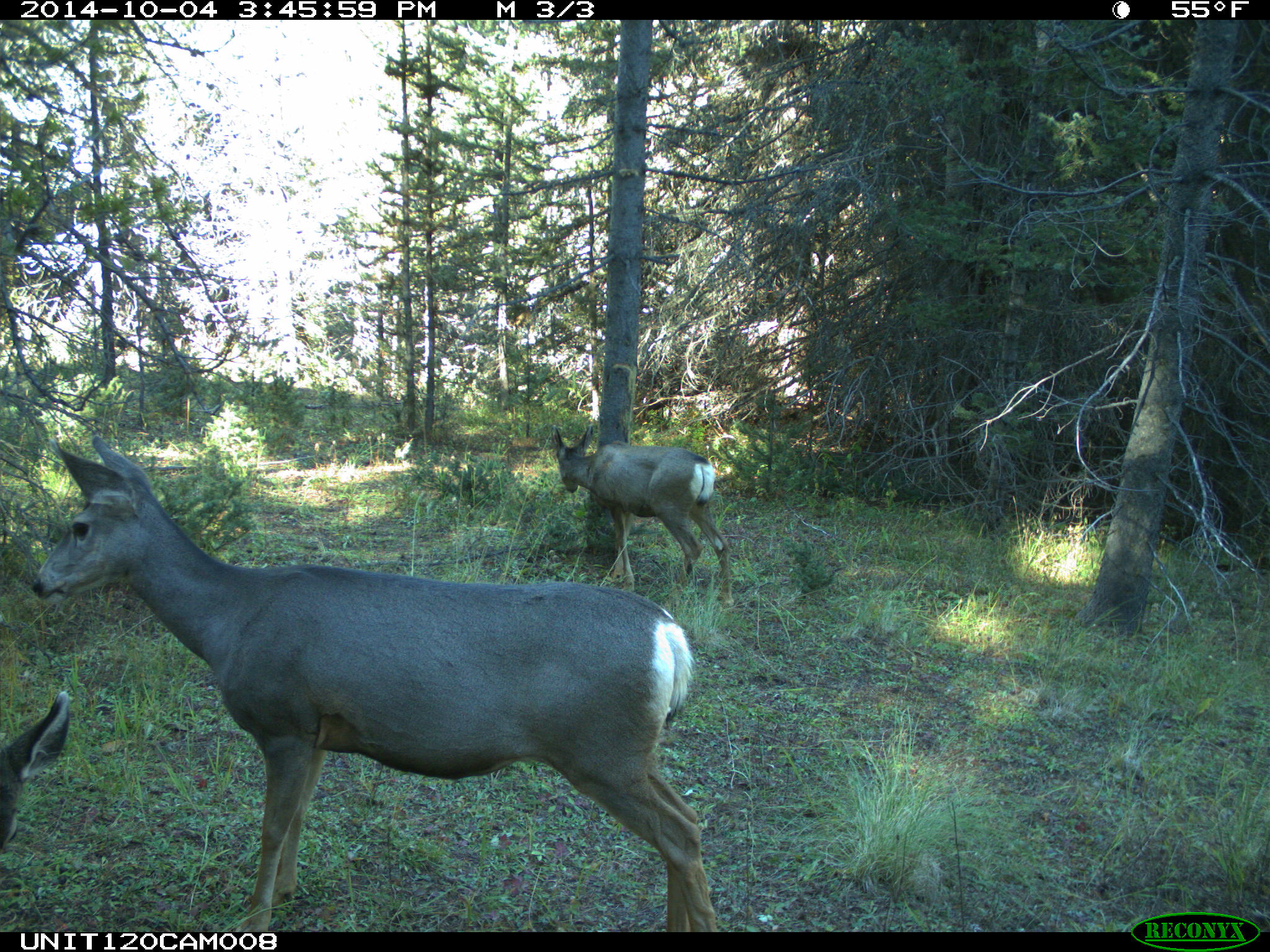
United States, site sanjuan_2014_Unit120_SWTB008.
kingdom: Animalia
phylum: Chordata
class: Mammalia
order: Artiodactyla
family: Cervidae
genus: Odocoileus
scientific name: Odocoileus hemionus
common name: mule deer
Odocoileus hemionus (mule deer).